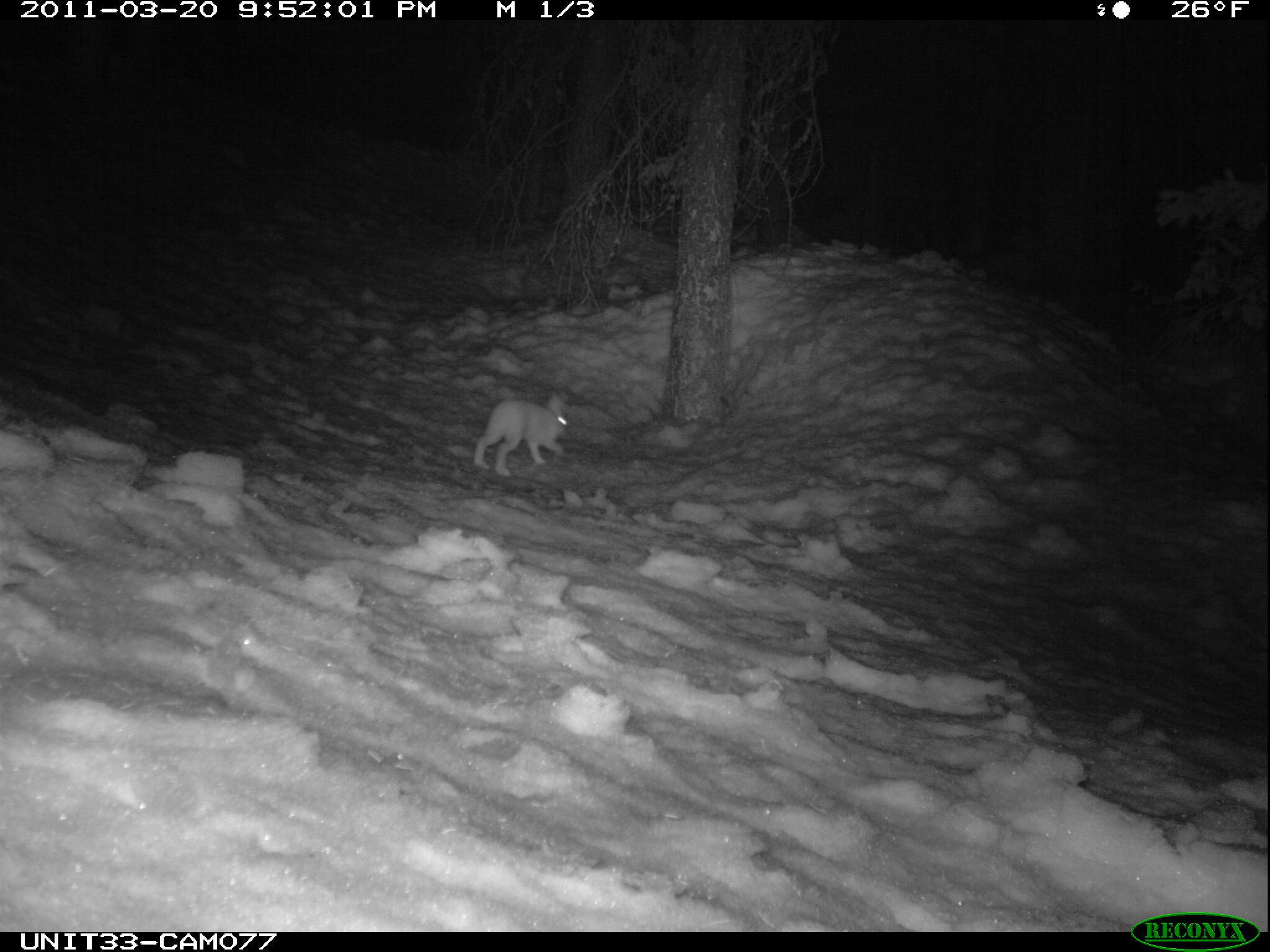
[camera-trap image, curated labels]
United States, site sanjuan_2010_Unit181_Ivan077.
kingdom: Animalia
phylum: Chordata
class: Mammalia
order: Lagomorpha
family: Leporidae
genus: Lepus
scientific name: Lepus americanus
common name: snowshoe hare